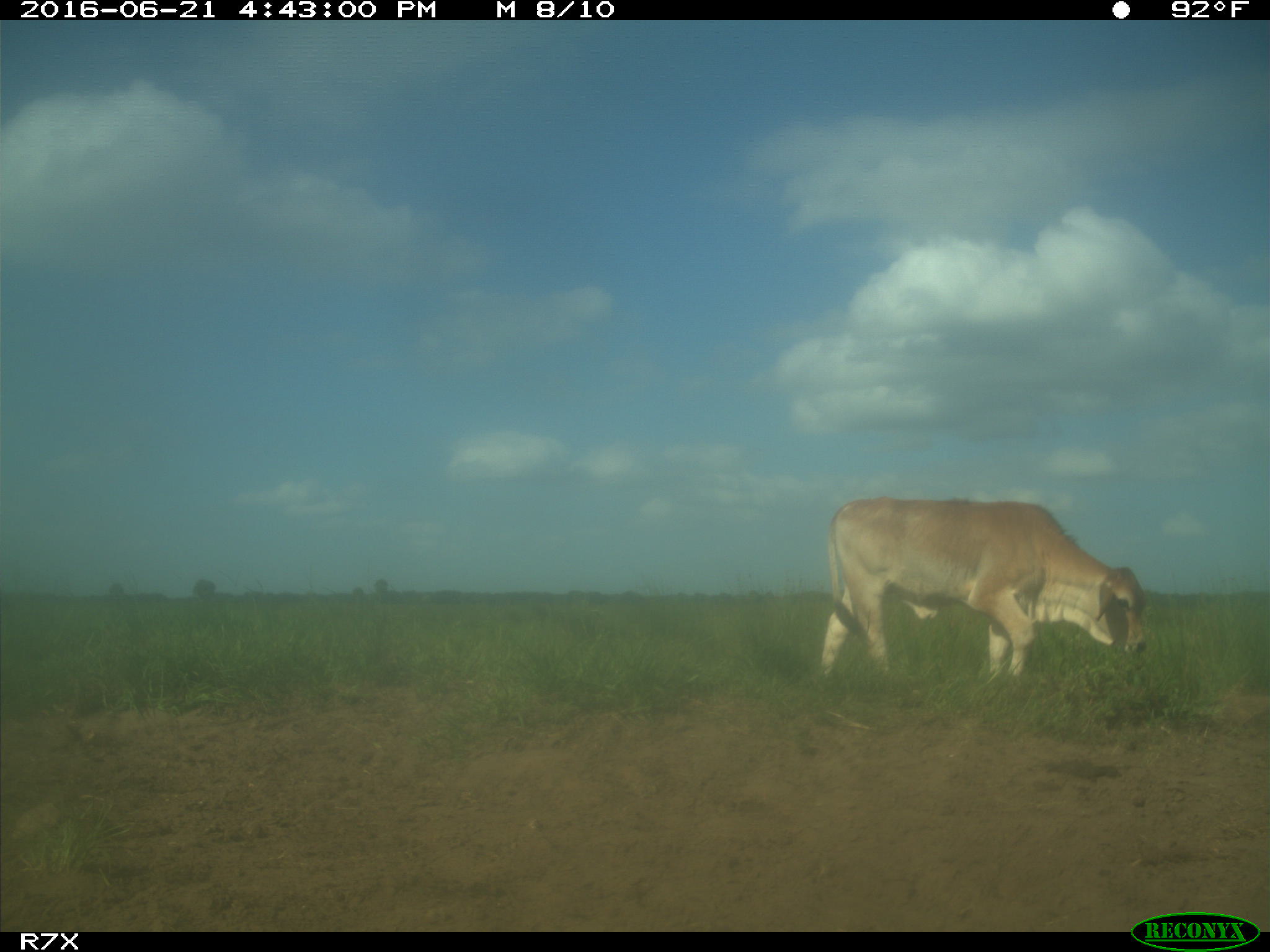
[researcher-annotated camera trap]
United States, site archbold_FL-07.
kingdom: Animalia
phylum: Chordata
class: Mammalia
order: Artiodactyla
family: Bovidae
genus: Bos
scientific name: Bos taurus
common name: domestic cow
Bos taurus (domestic cow).